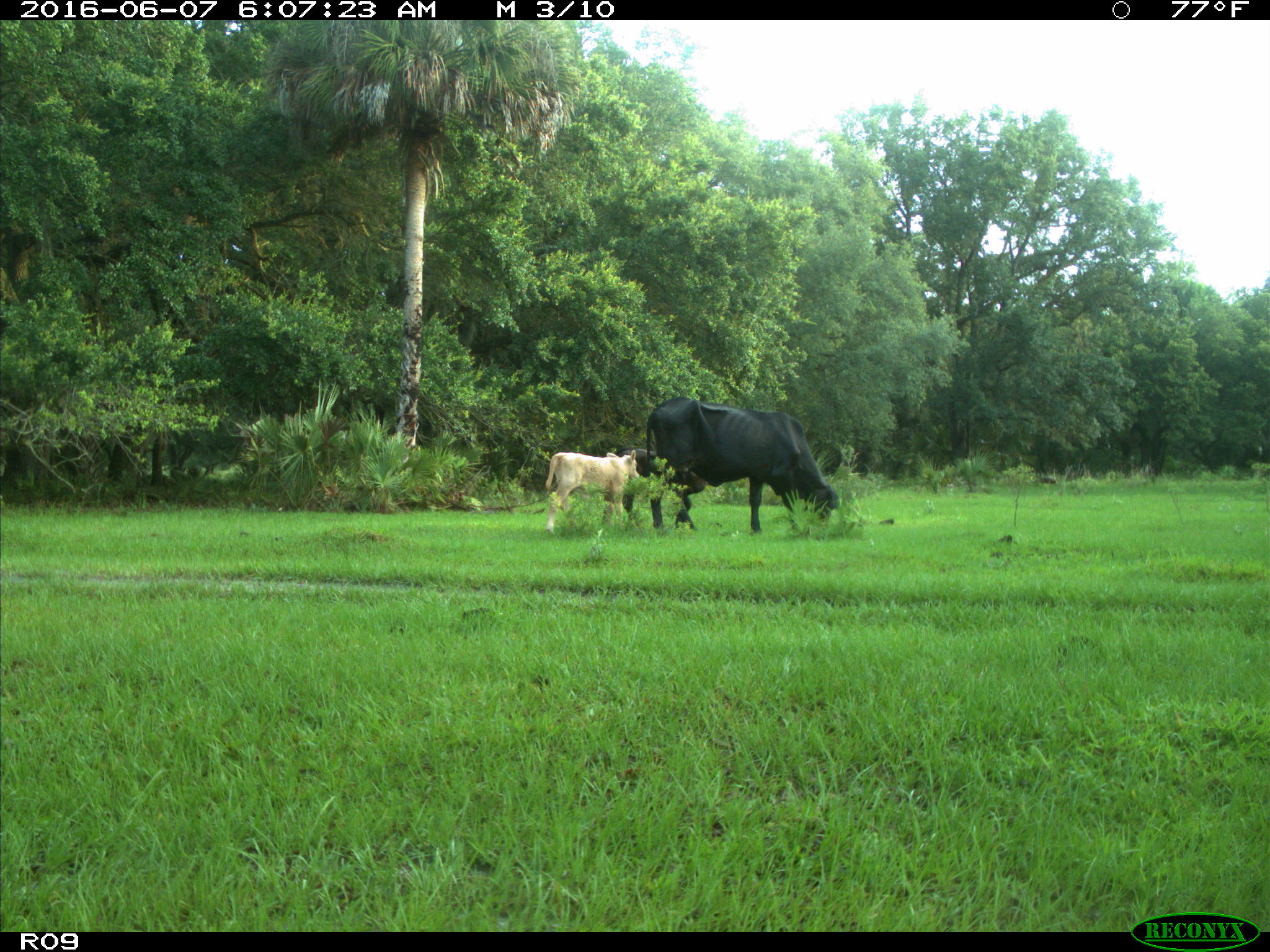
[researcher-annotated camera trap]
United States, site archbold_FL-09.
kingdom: Animalia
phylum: Chordata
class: Mammalia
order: Artiodactyla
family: Bovidae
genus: Bos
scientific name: Bos taurus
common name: domestic cow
Bos taurus (domestic cow).